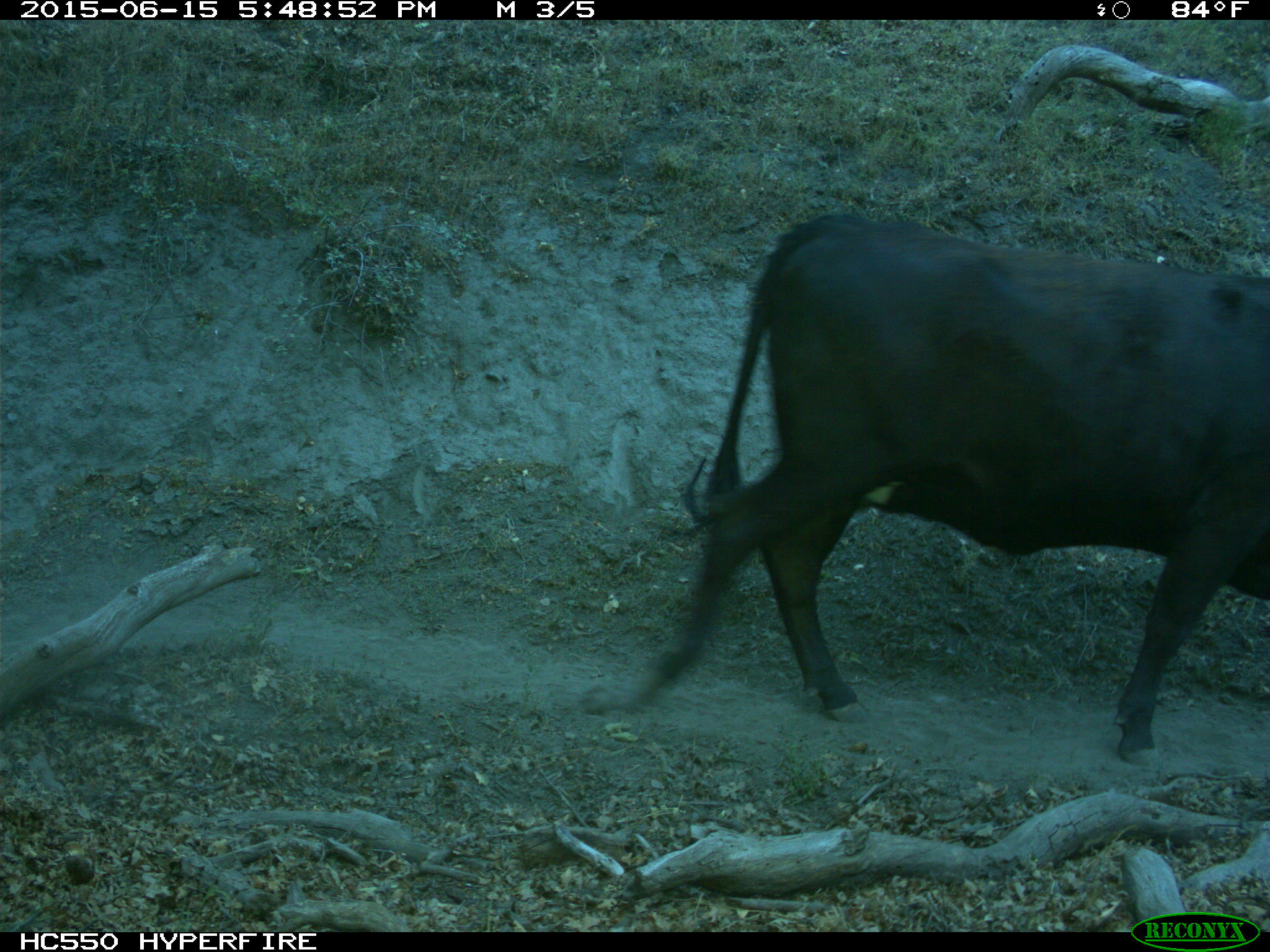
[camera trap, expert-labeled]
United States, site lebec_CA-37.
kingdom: Animalia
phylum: Chordata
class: Mammalia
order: Artiodactyla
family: Bovidae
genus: Bos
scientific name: Bos taurus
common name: domestic cow